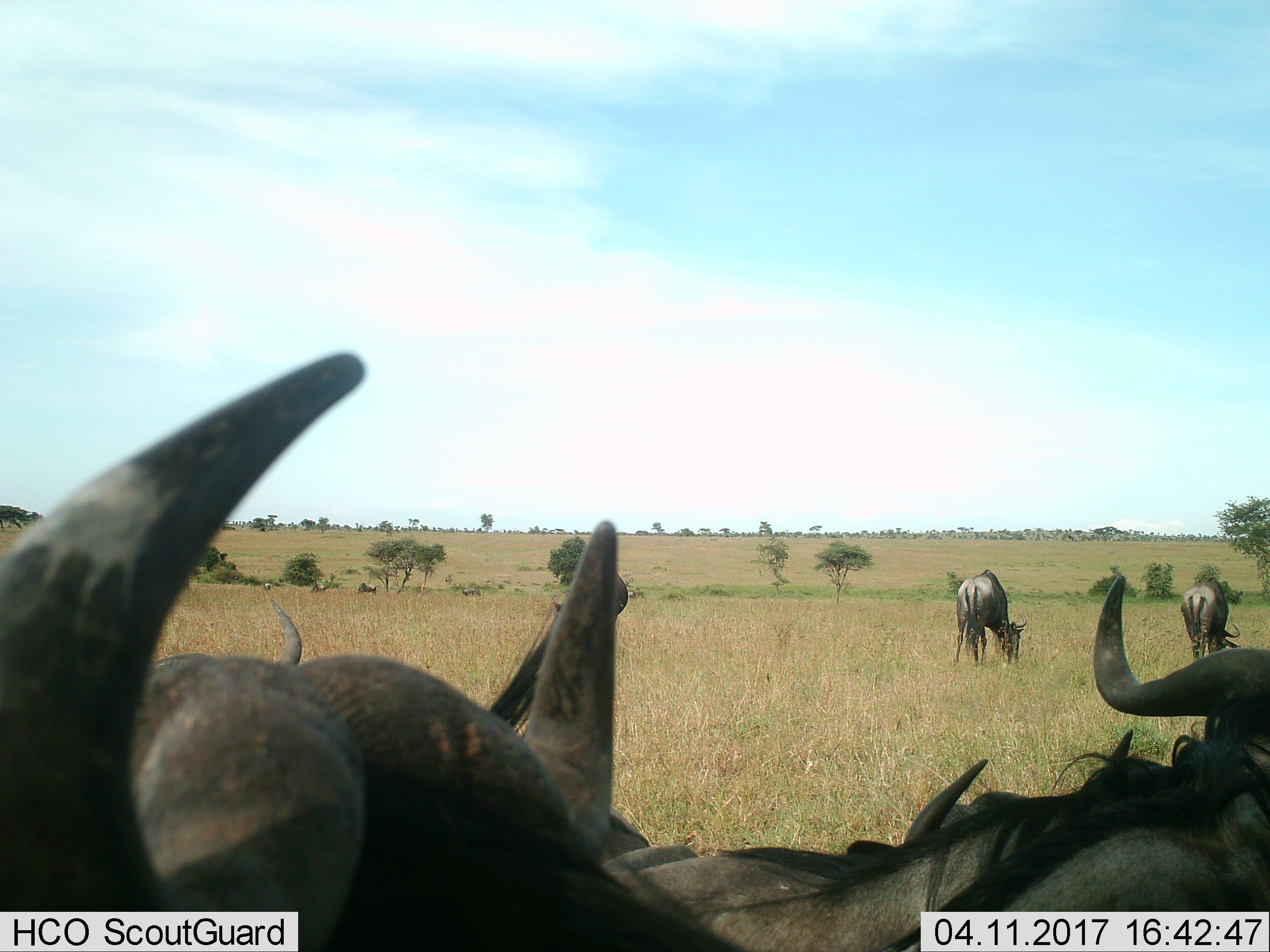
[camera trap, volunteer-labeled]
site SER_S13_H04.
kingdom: Animalia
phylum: Chordata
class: Mammalia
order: Artiodactyla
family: Bovidae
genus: Connochaetes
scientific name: Connochaetes taurinus taurinus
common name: blue wildebeest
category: wildebeestblue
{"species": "wildebeestblue (blue wildebeest) (Connochaetes taurinus taurinus)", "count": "6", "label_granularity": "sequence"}